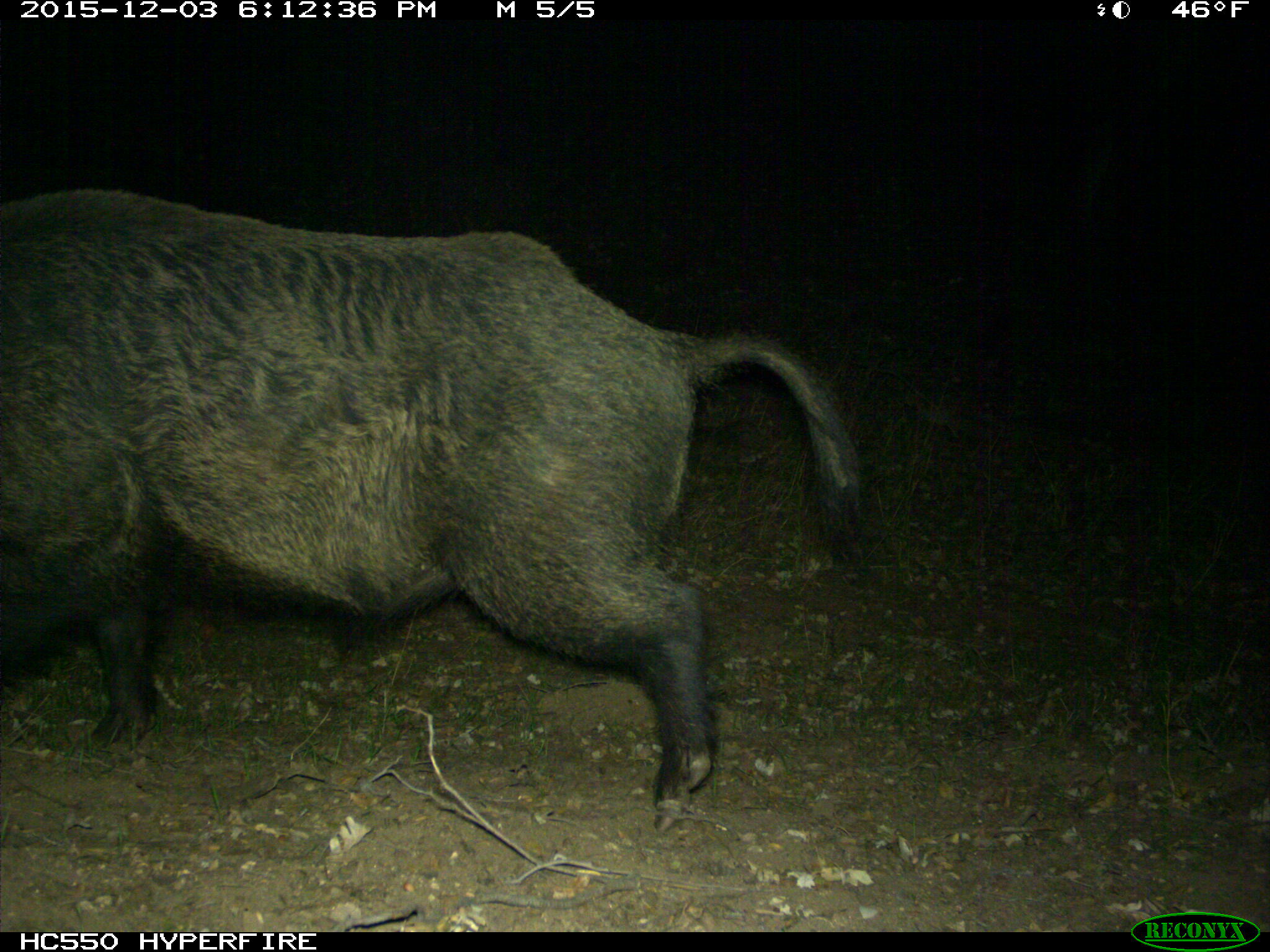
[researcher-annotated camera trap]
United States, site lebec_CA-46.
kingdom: Animalia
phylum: Chordata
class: Mammalia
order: Artiodactyla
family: Suidae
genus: Sus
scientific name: Sus scrofa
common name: wild boar